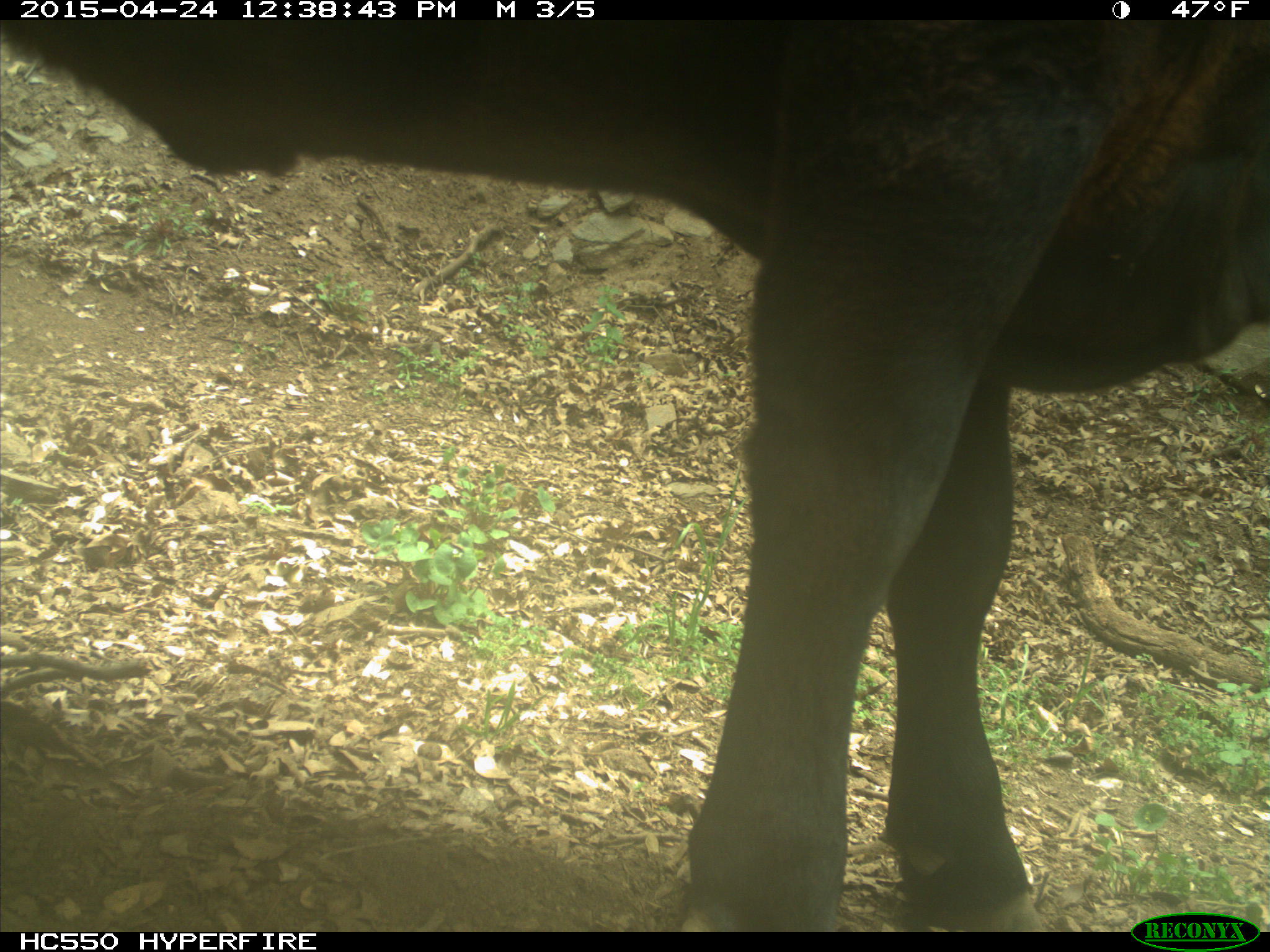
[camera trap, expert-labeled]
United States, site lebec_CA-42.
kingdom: Animalia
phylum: Chordata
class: Mammalia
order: Artiodactyla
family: Bovidae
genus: Bos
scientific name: Bos taurus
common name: domestic cow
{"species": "Bos taurus (domestic cow)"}